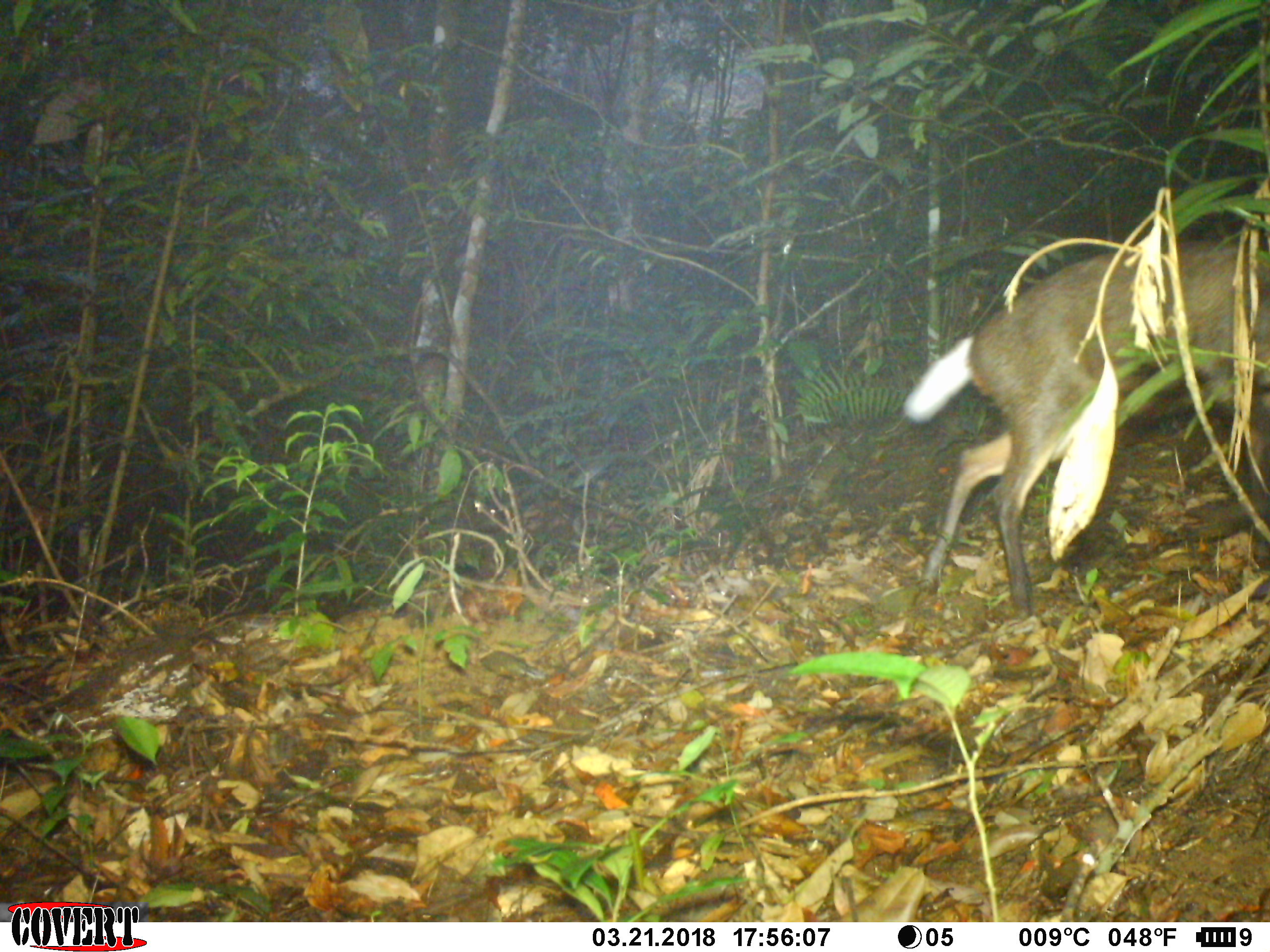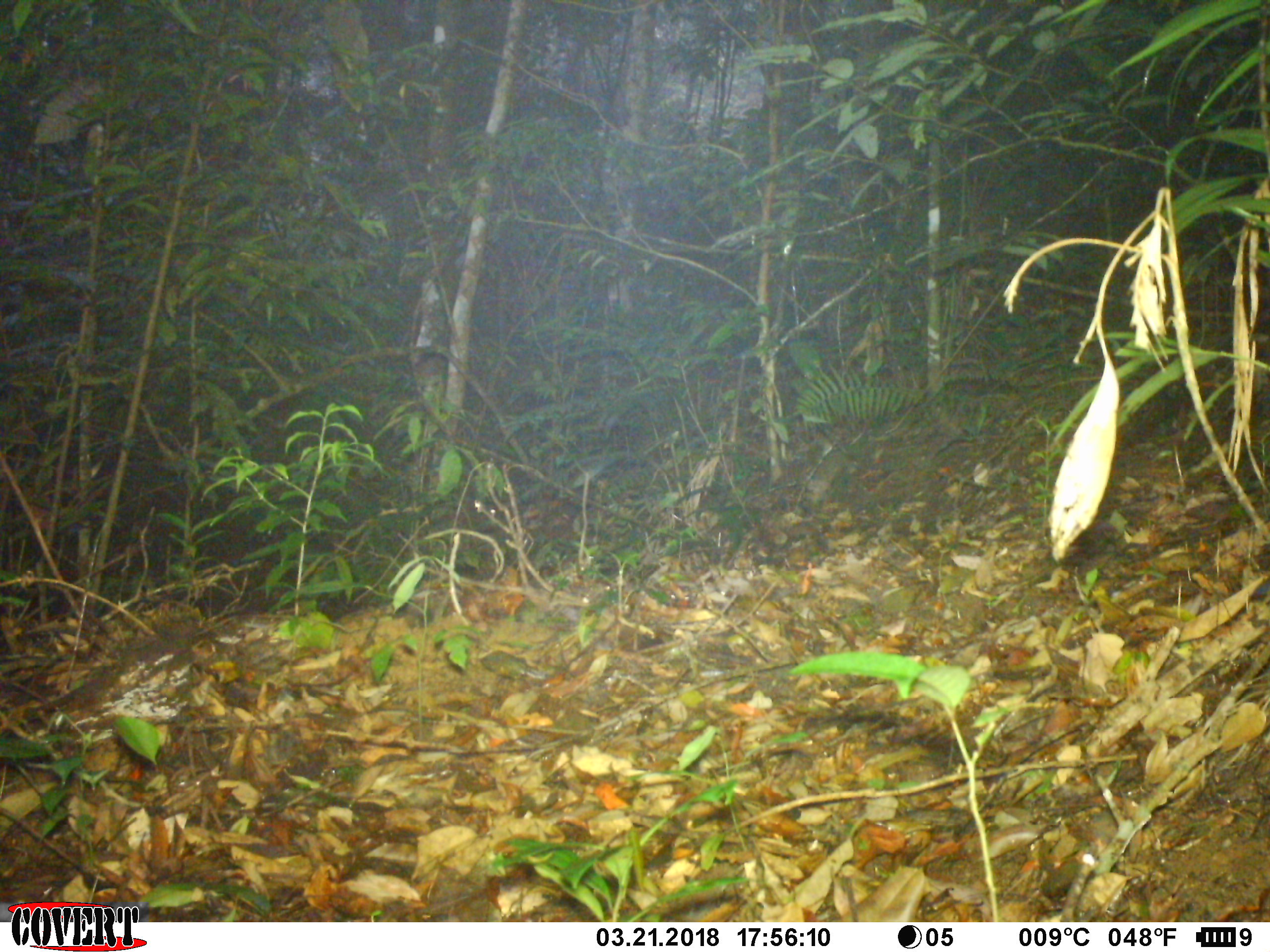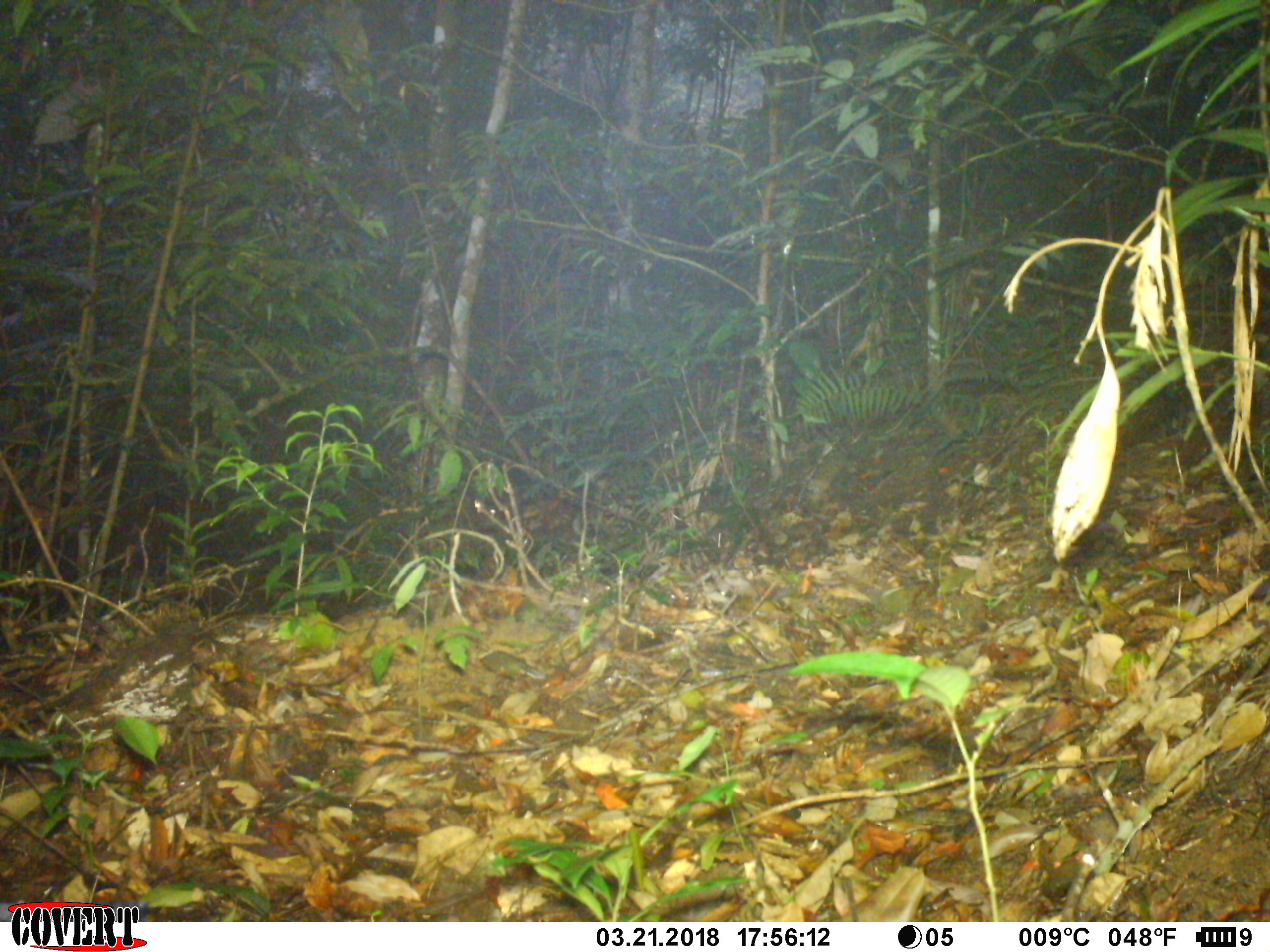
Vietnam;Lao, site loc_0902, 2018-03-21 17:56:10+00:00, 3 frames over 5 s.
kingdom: Animalia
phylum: Chordata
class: Mammalia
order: Artiodactyla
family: Cervidae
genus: Muntiacus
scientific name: Muntiacus rooseveltorum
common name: roosevelt's muntjac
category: roosevelts muntjac group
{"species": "roosevelts muntjac group (roosevelt's muntjac) (Muntiacus rooseveltorum)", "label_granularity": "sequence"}